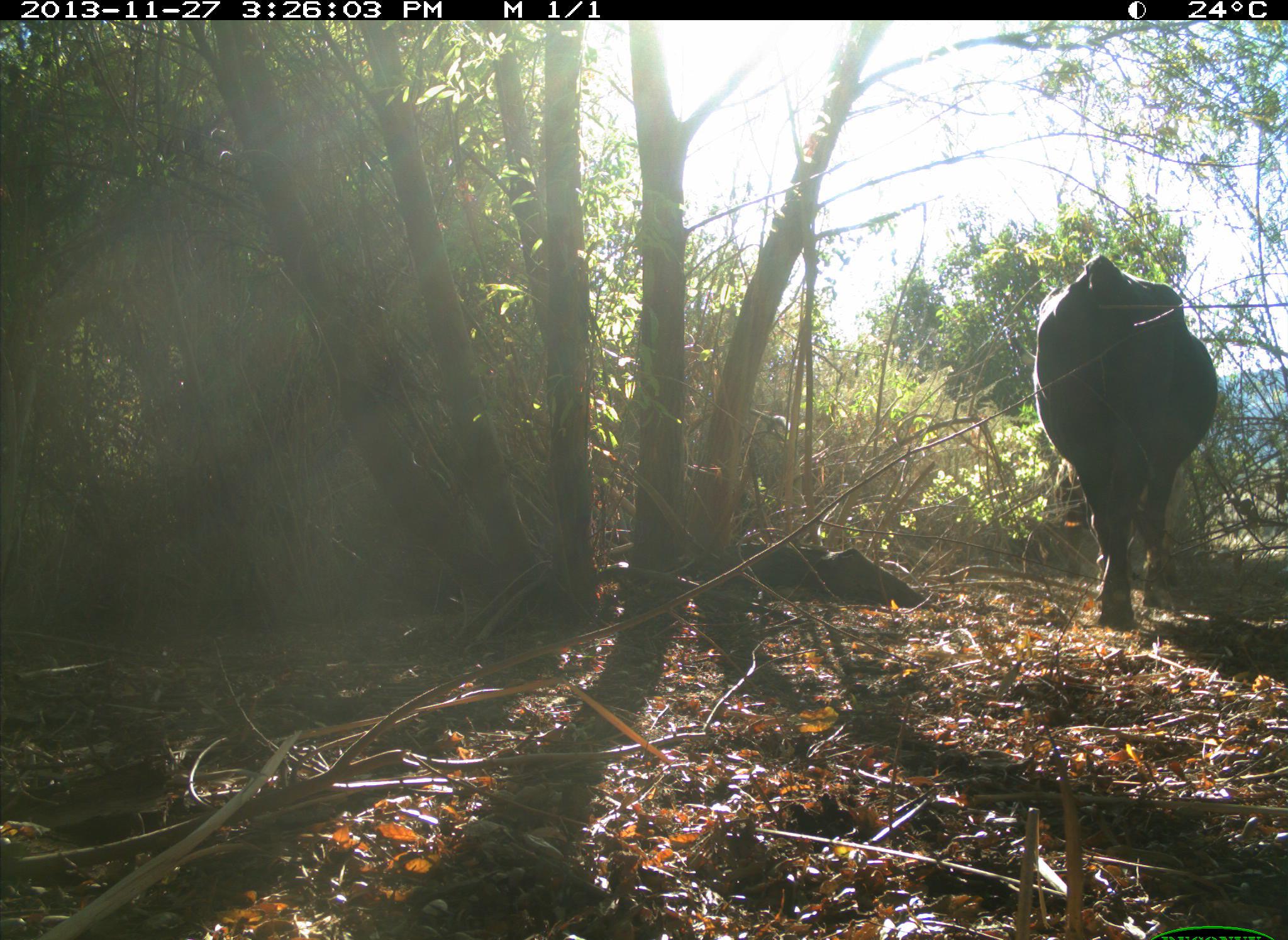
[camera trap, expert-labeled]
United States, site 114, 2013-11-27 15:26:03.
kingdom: Animalia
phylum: Chordata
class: Mammalia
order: Artiodactyla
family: Bovidae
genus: Bos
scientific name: Bos taurus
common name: cow